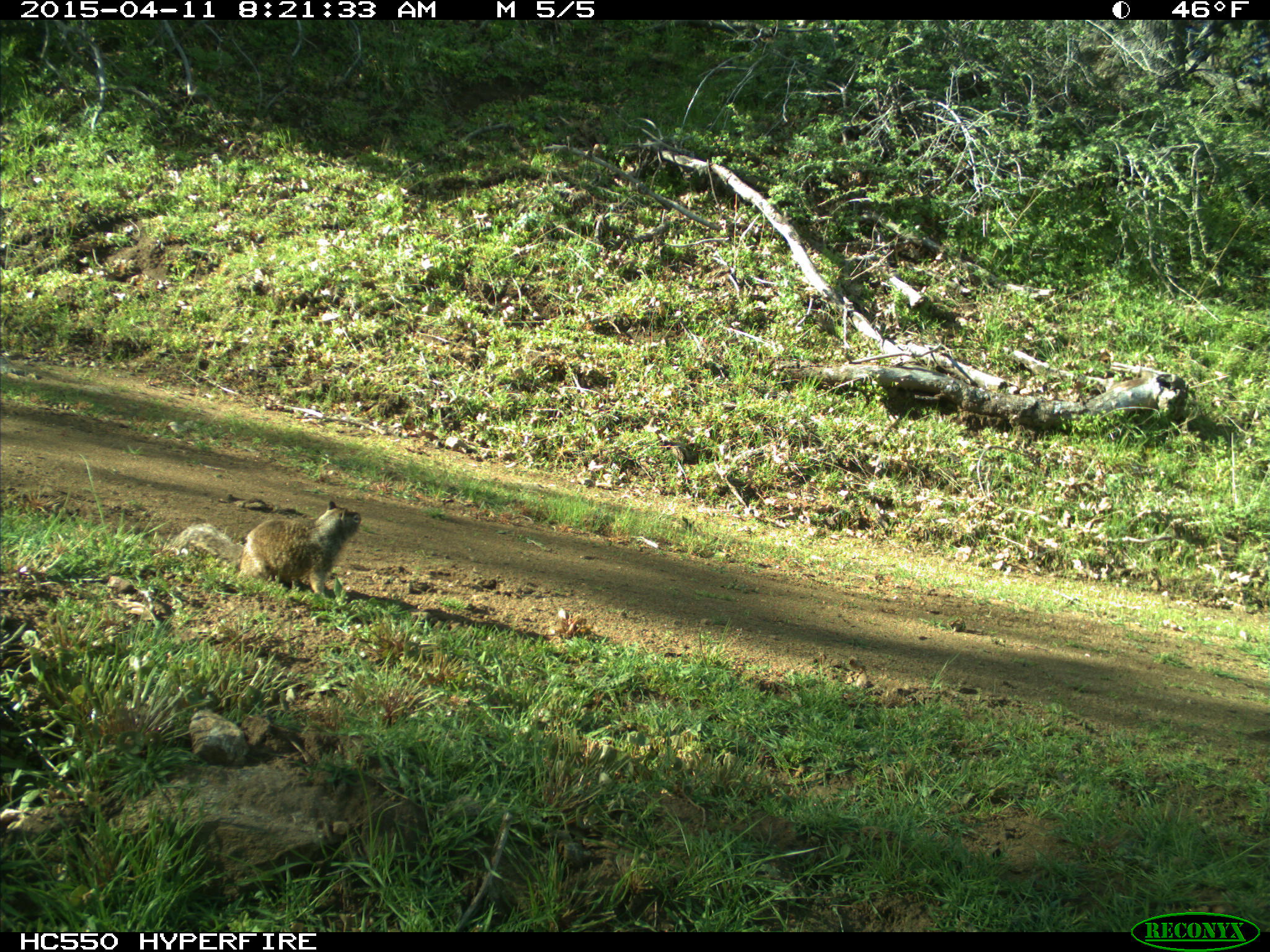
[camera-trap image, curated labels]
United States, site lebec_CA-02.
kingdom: Animalia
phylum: Chordata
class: Mammalia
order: Rodentia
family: Sciuridae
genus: Otospermophilus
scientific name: Otospermophilus beecheyi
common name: california ground squirrel